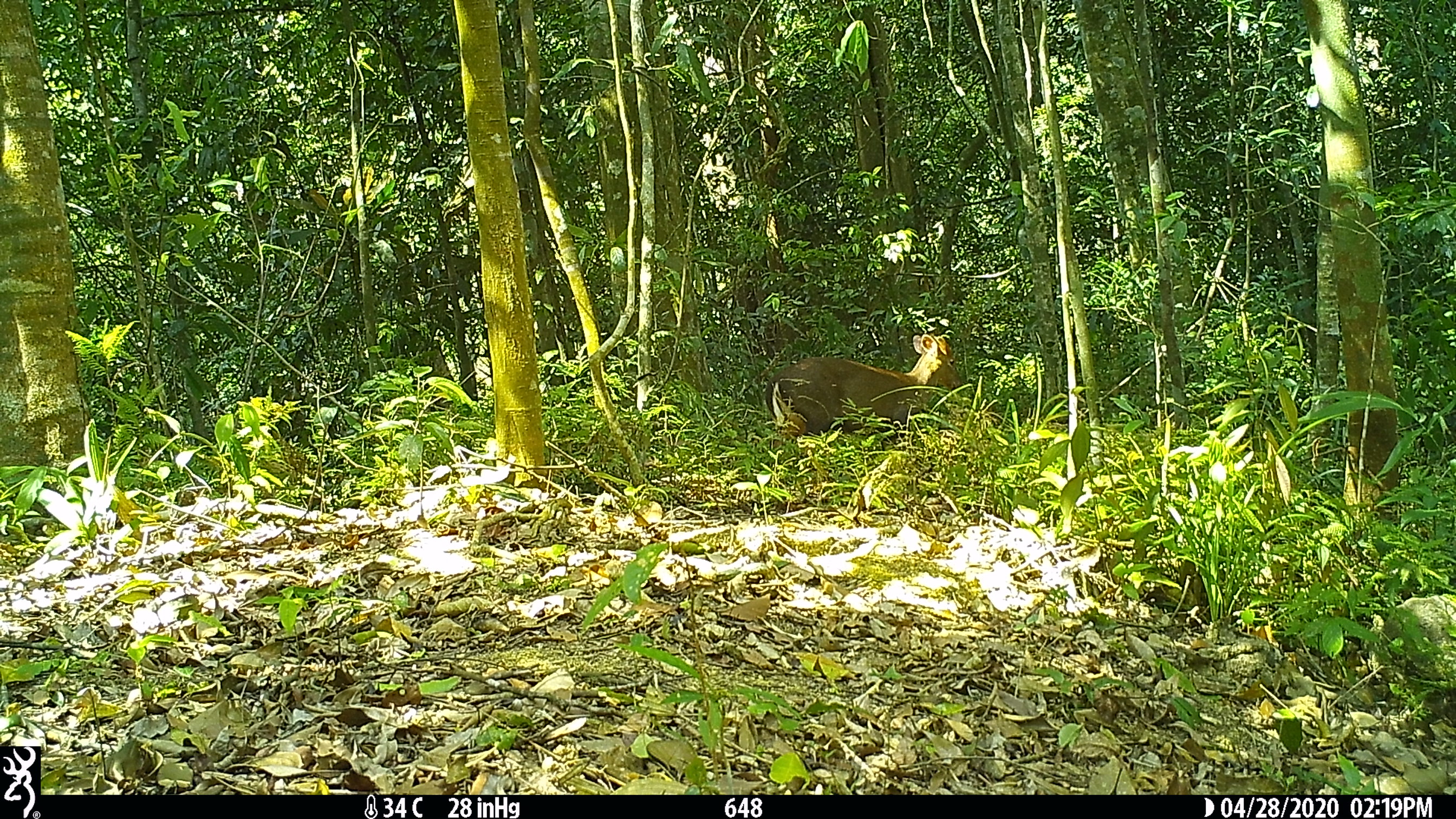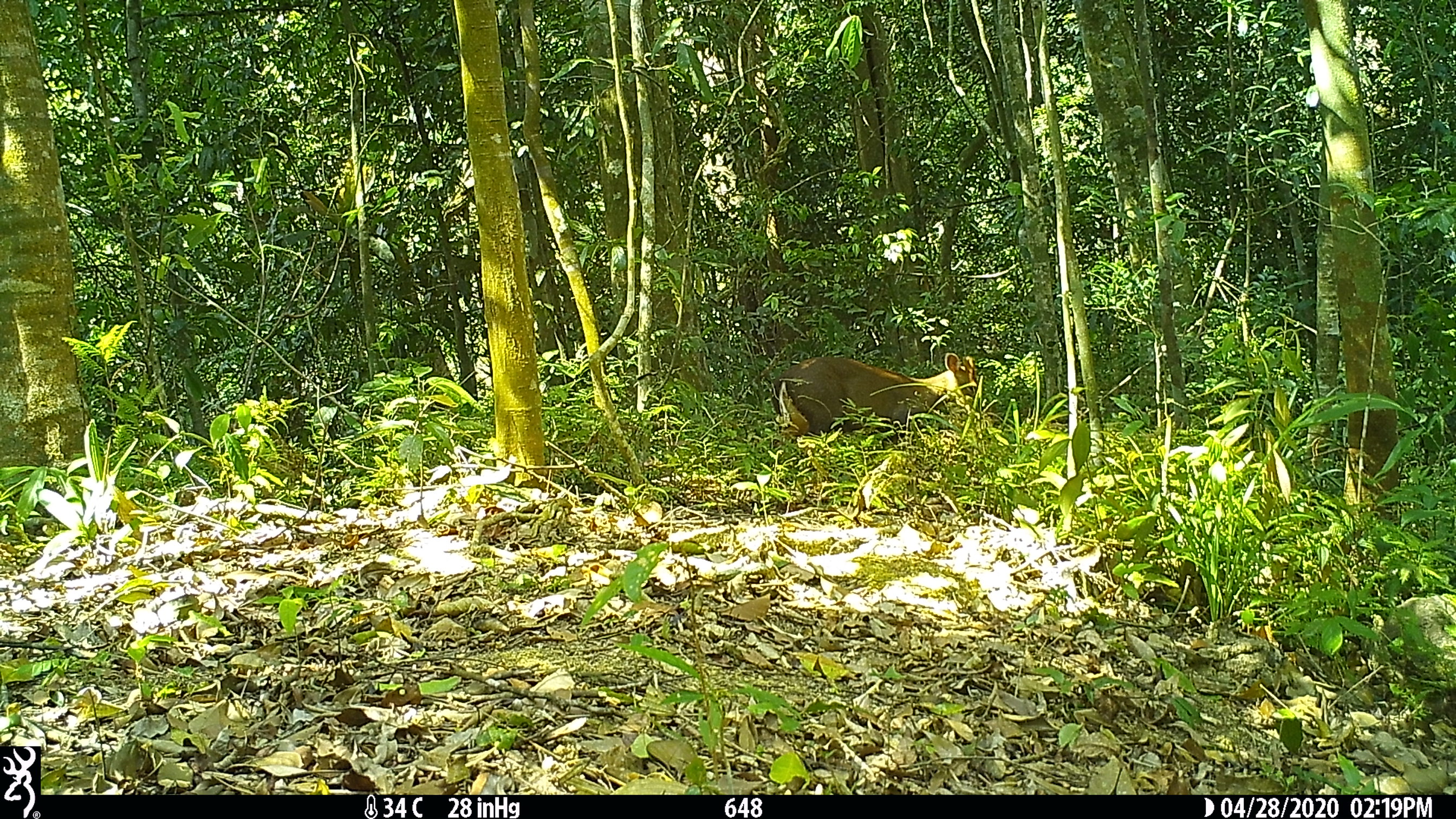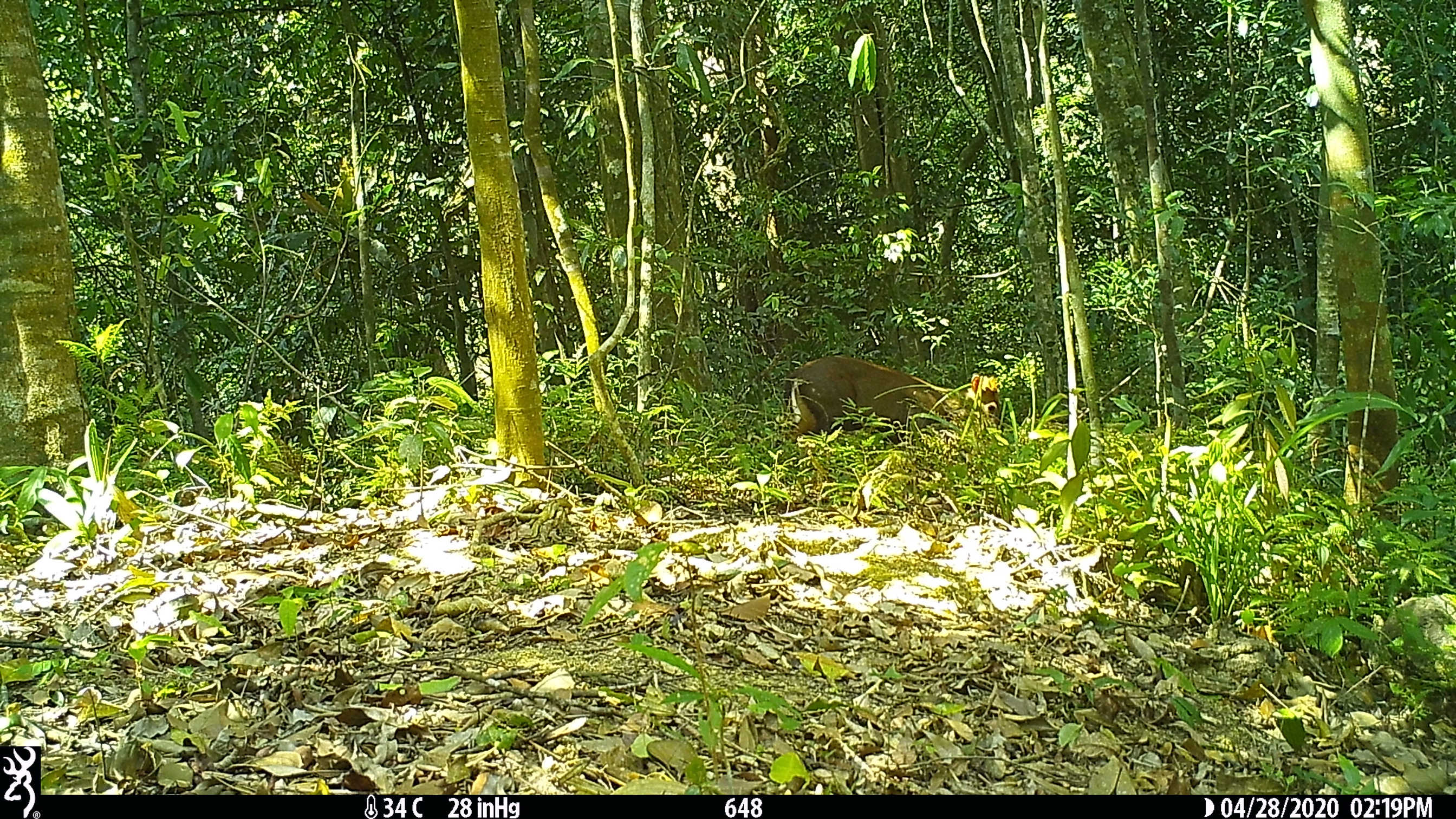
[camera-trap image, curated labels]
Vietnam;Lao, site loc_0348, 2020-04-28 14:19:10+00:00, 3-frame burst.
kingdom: Animalia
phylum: Chordata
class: Mammalia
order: Artiodactyla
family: Cervidae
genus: Muntiacus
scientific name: Muntiacus rooseveltorum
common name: roosevelt's muntjac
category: roosevelts muntjac group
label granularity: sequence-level